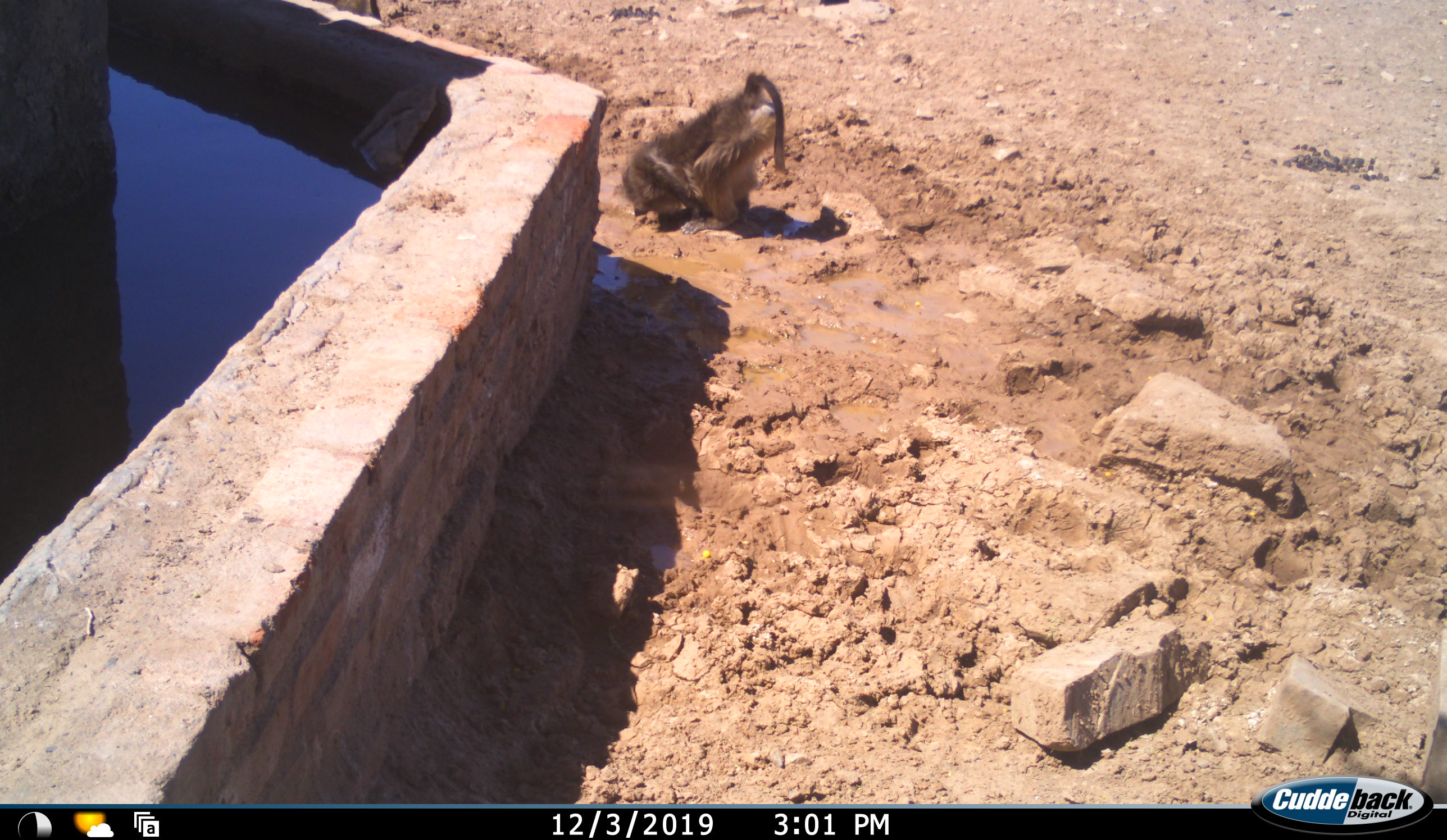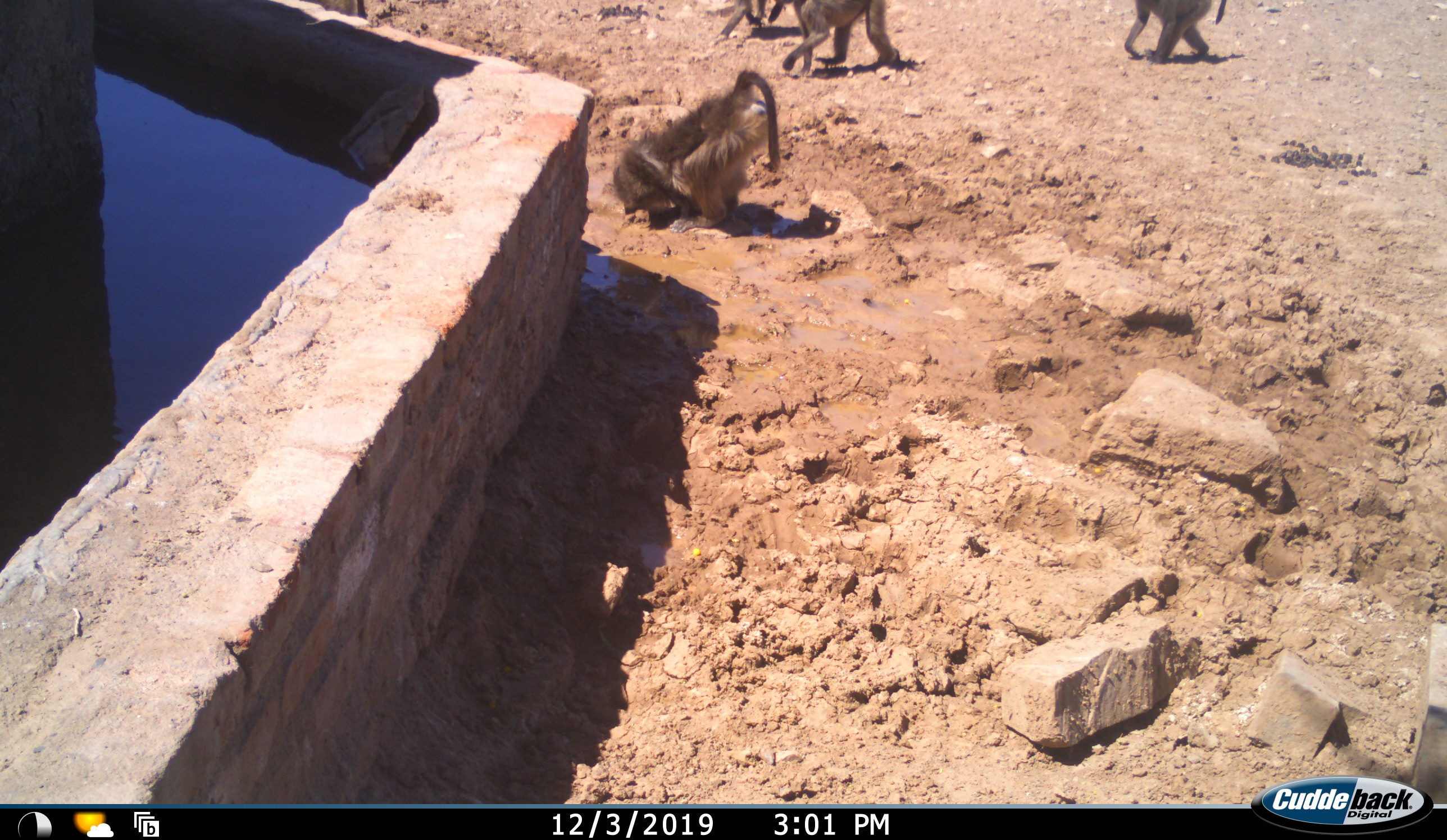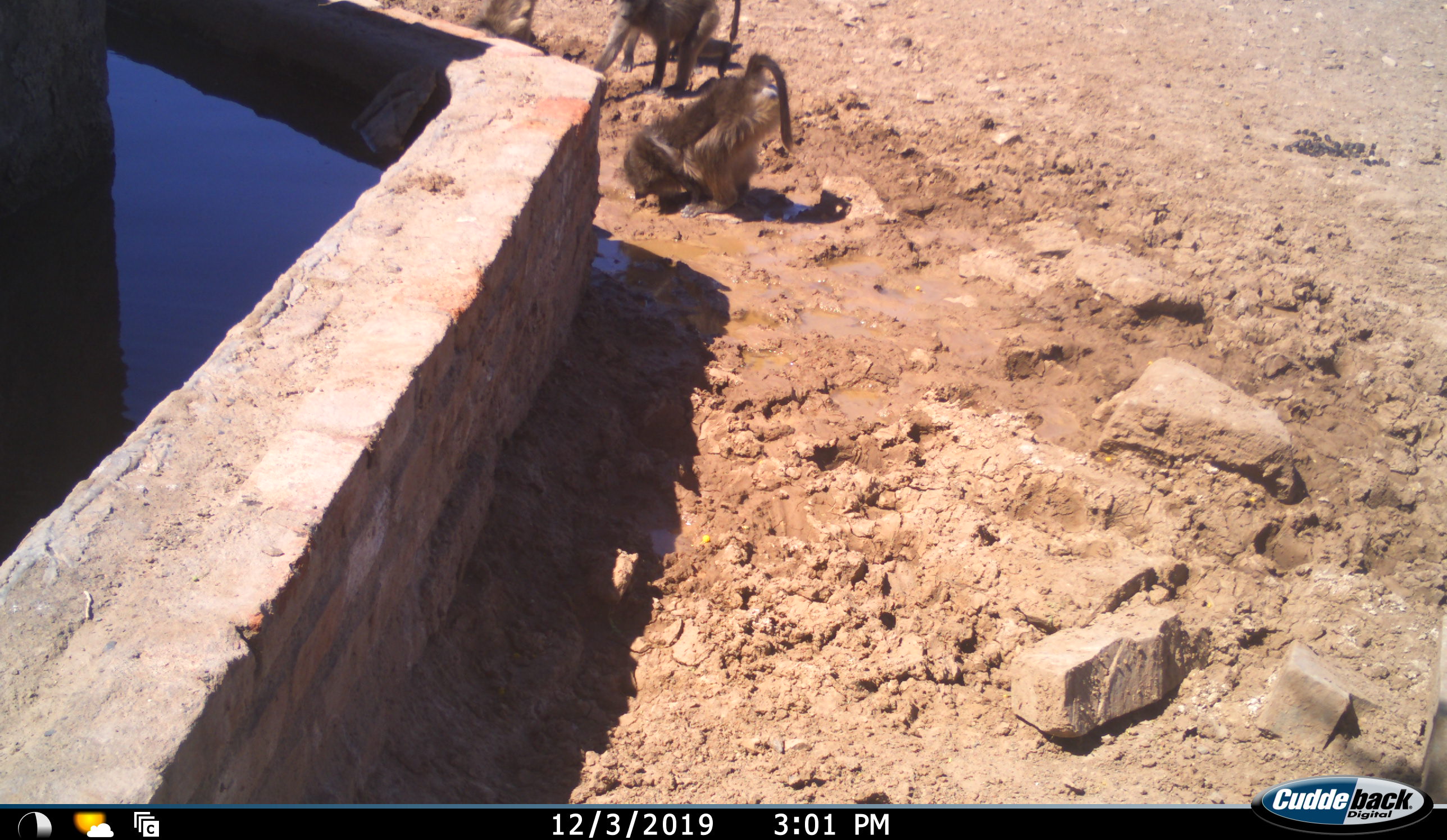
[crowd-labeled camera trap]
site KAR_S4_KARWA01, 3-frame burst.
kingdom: Animalia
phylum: Chordata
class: Mammalia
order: Primates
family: Cercopithecidae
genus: Papio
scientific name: Papio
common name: baboon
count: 4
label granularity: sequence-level